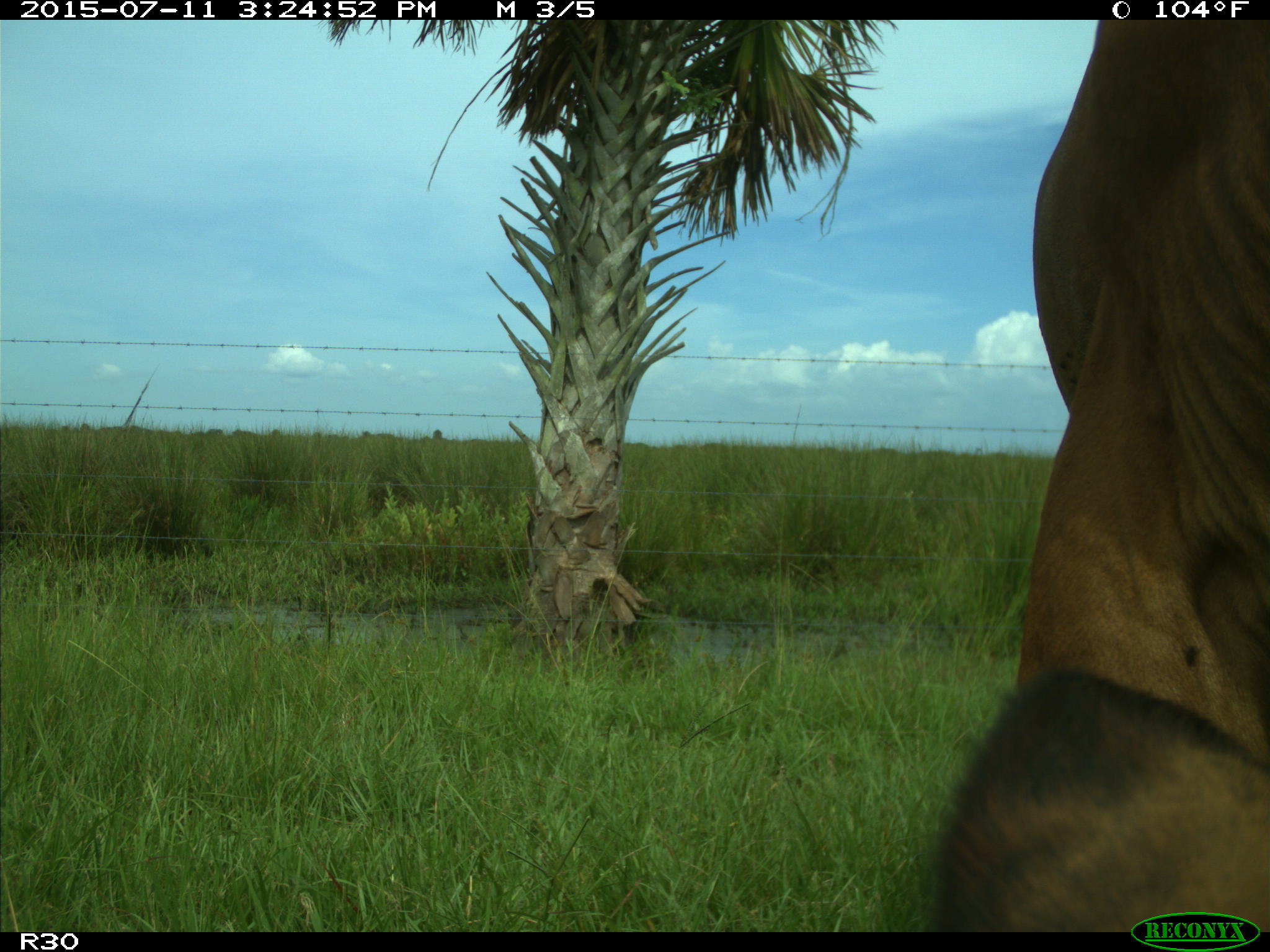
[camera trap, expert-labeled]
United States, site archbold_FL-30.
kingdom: Animalia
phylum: Chordata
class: Mammalia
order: Artiodactyla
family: Bovidae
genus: Bos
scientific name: Bos taurus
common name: domestic cow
Bos taurus (domestic cow).